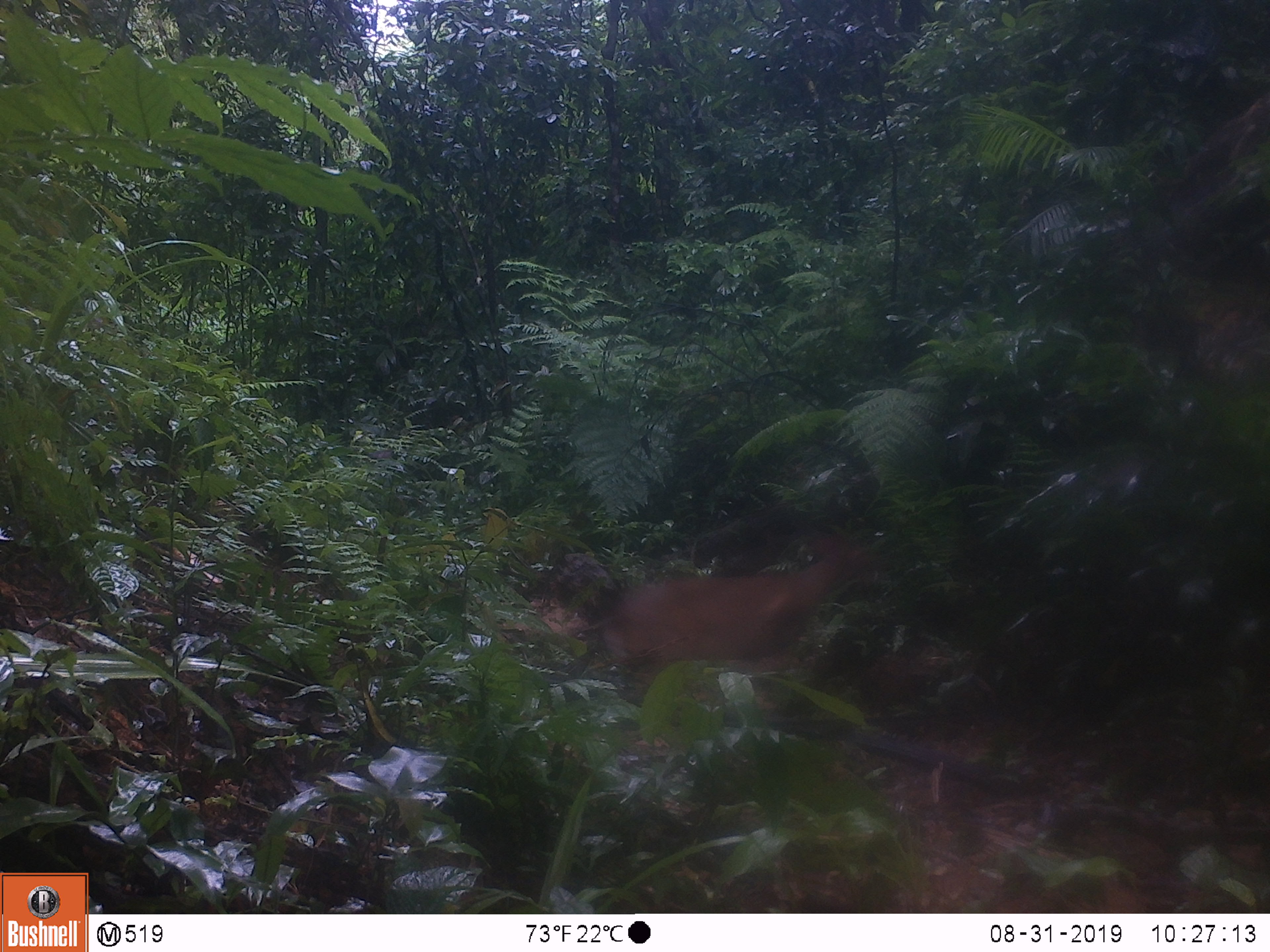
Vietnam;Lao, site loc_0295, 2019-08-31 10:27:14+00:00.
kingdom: Animalia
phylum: Chordata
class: Mammalia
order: Artiodactyla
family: Cervidae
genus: Muntiacus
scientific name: Muntiacus vuquangensis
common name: large-antlered muntjac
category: large antlered muntjac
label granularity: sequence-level